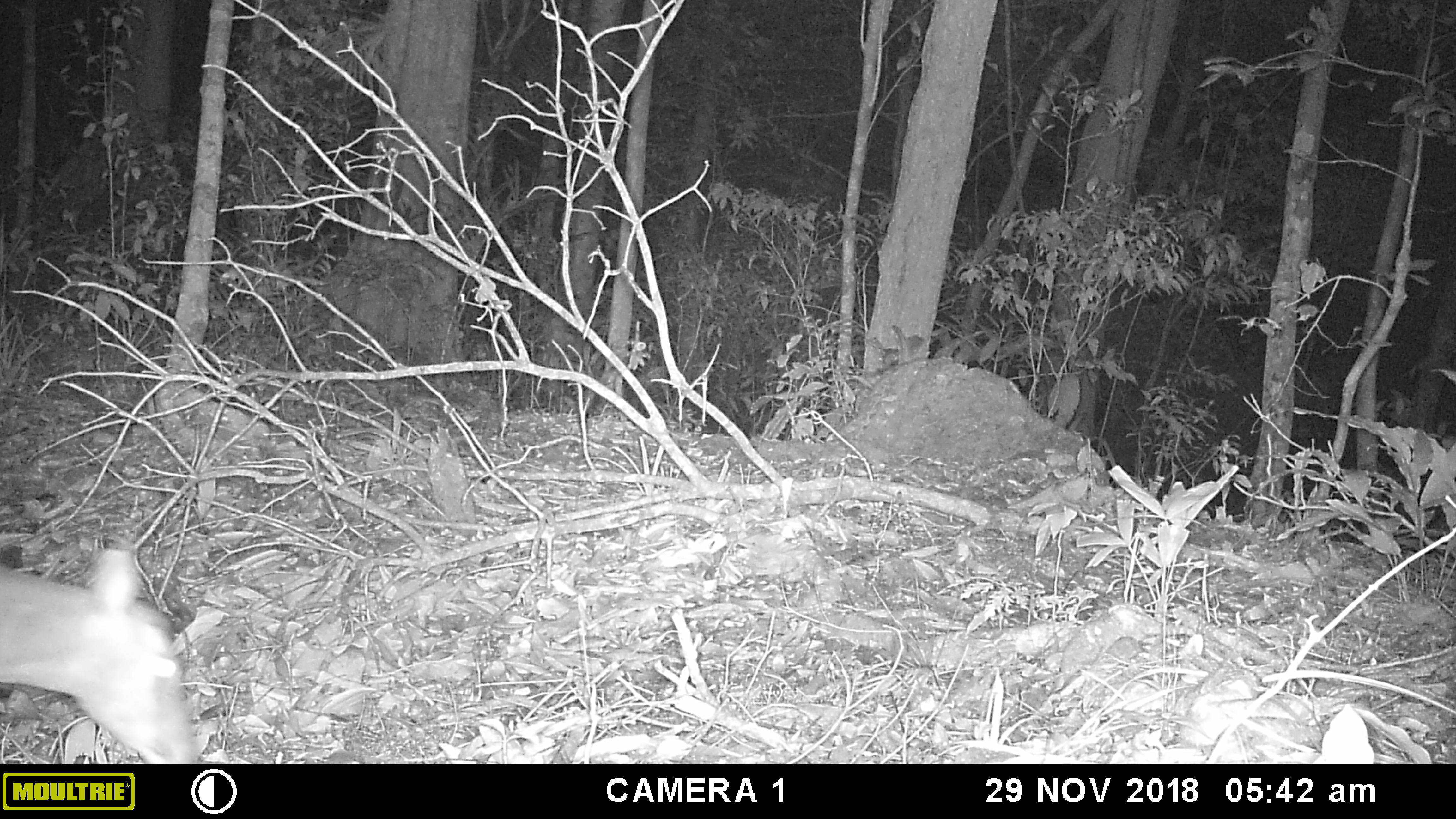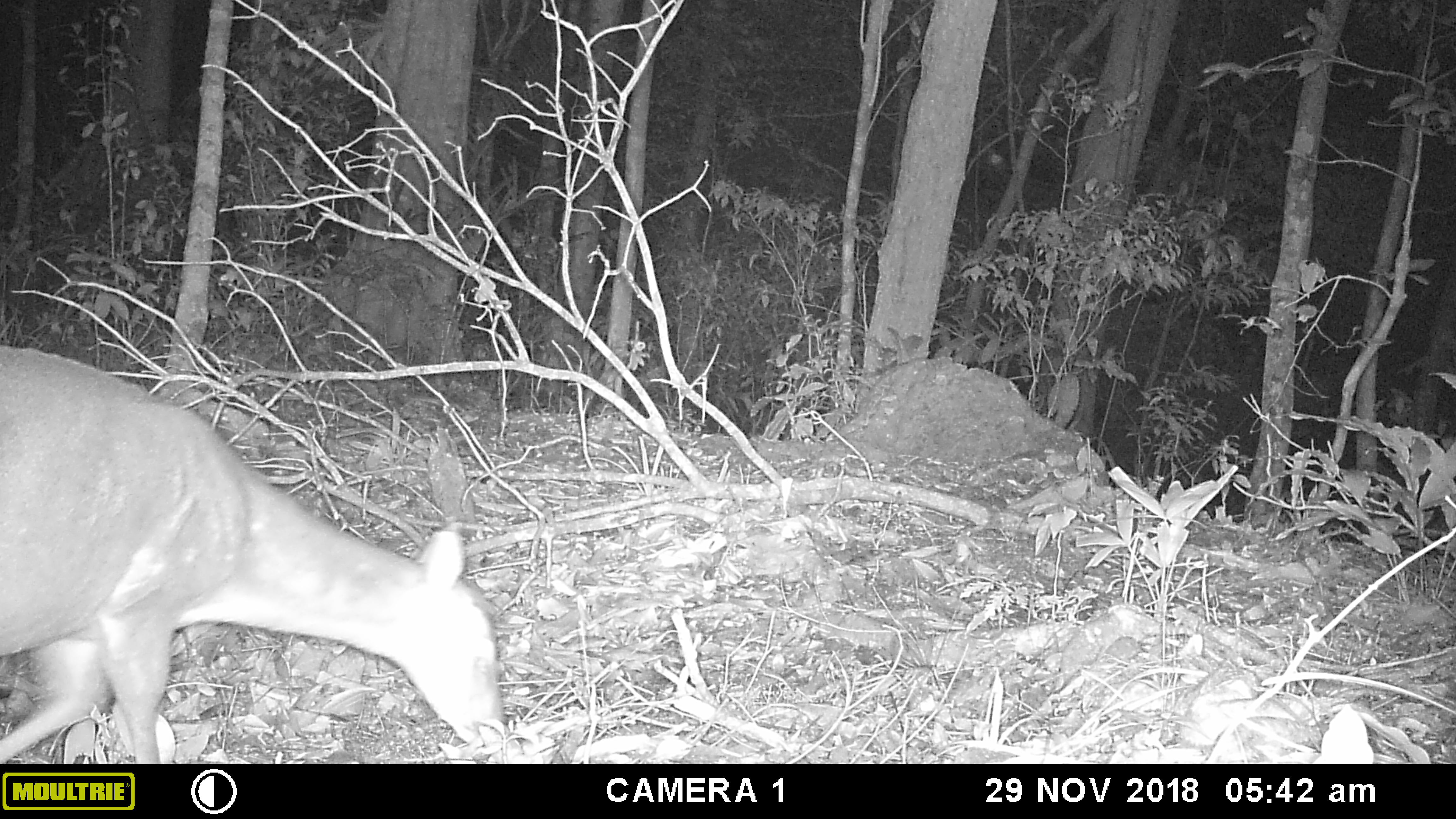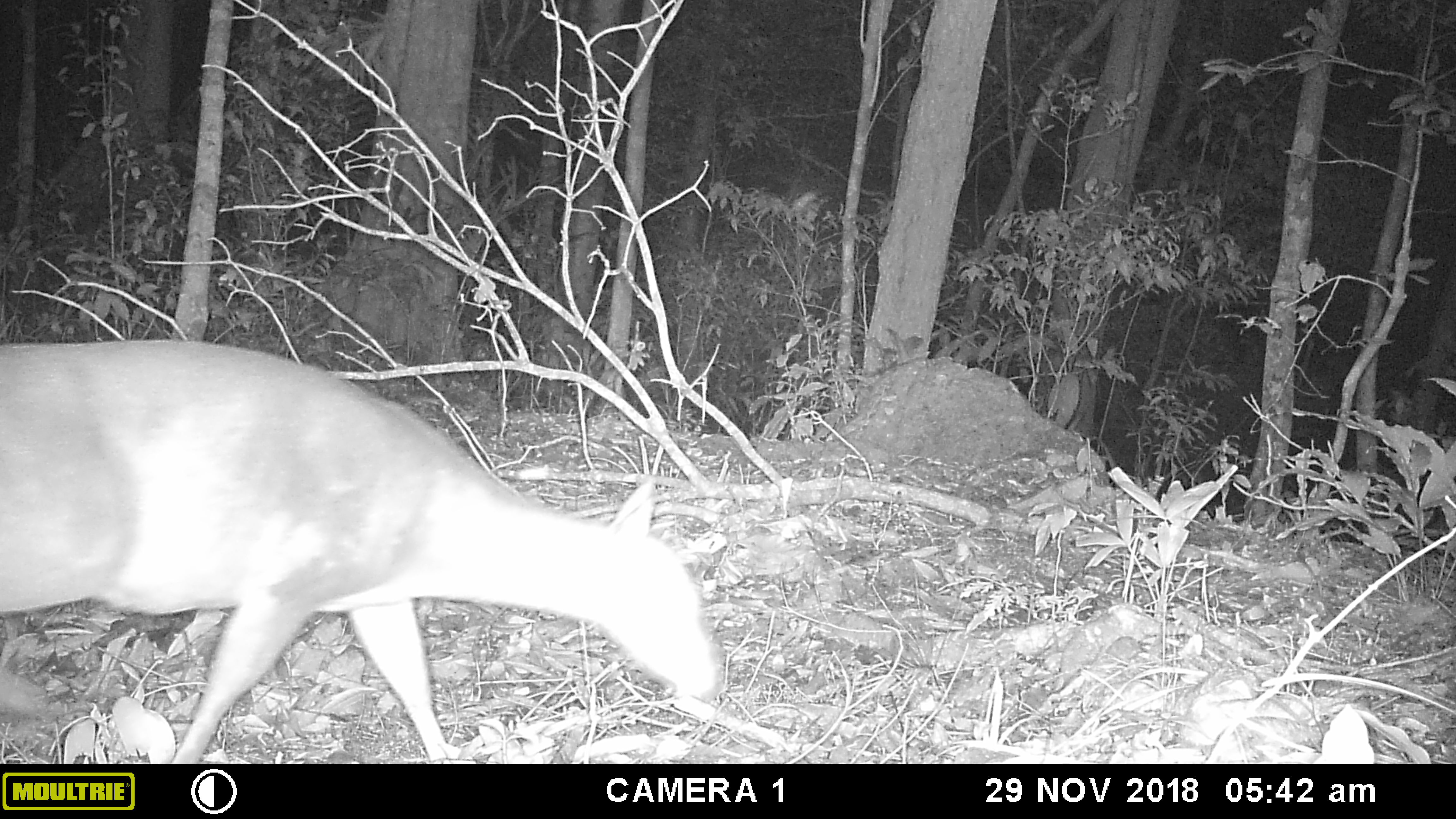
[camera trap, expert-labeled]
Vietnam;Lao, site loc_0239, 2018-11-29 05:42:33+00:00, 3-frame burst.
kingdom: Animalia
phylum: Chordata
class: Mammalia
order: Artiodactyla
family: Cervidae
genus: Muntiacus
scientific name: Muntiacus vuquangensis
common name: large-antlered muntjac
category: large antlered muntjac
Large antlered muntjac (large-antlered muntjac) (Muntiacus vuquangensis). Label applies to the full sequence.